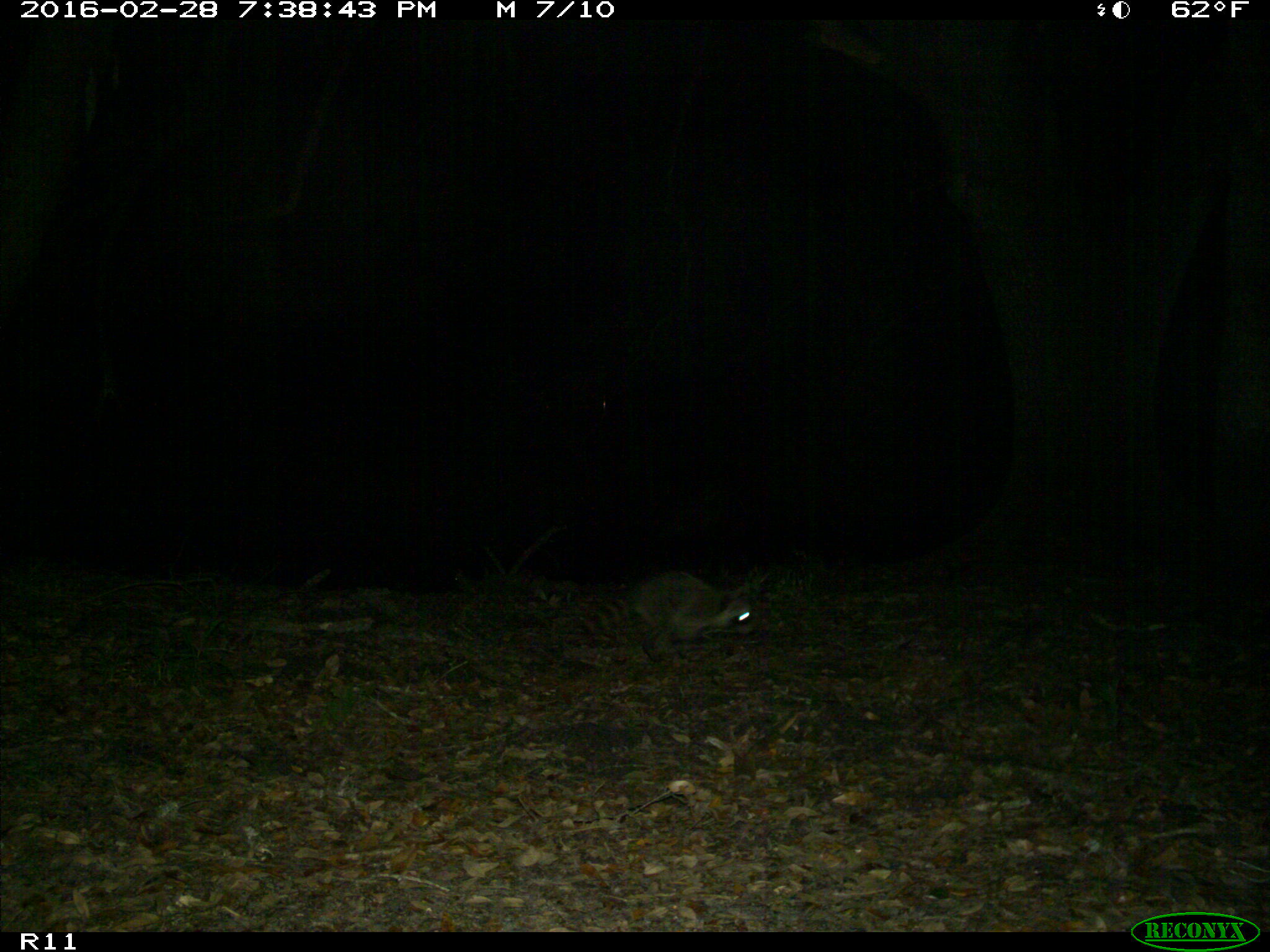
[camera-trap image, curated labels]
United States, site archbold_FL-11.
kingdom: Animalia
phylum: Chordata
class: Mammalia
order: Carnivora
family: Procyonidae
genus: Procyon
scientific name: Procyon lotor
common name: common raccoon